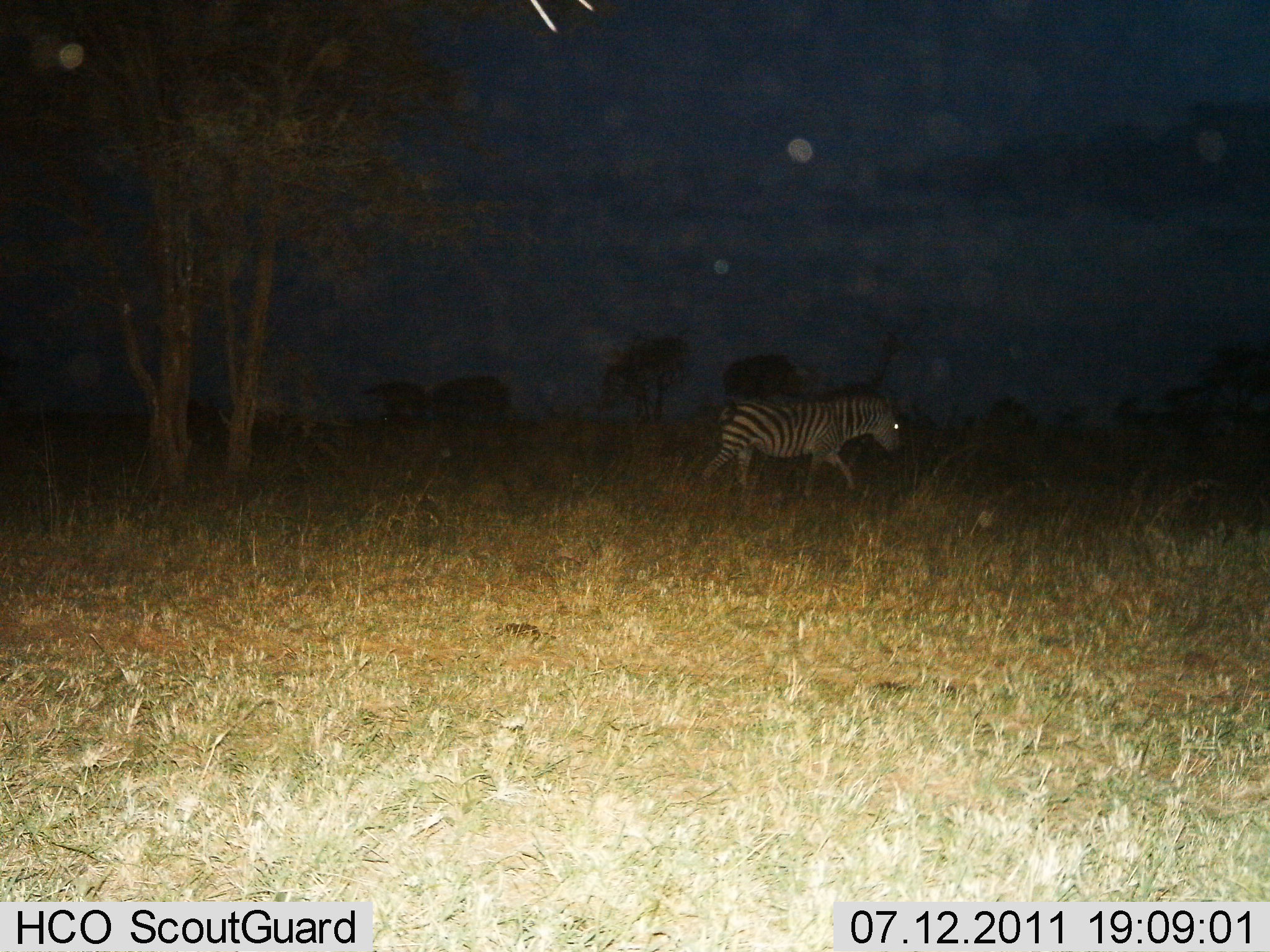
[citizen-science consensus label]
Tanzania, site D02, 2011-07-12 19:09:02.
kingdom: Animalia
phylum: Chordata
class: Mammalia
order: Perissodactyla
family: Equidae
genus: Equus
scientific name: Equus quagga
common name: plains zebra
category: zebra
Zebra (plains zebra) (Equus quagga), count 1. Behavior (volunteer vote fractions): standing 7%, resting 0%, moving 93%, interacting 0%. Young present (vote fraction): 0%. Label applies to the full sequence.